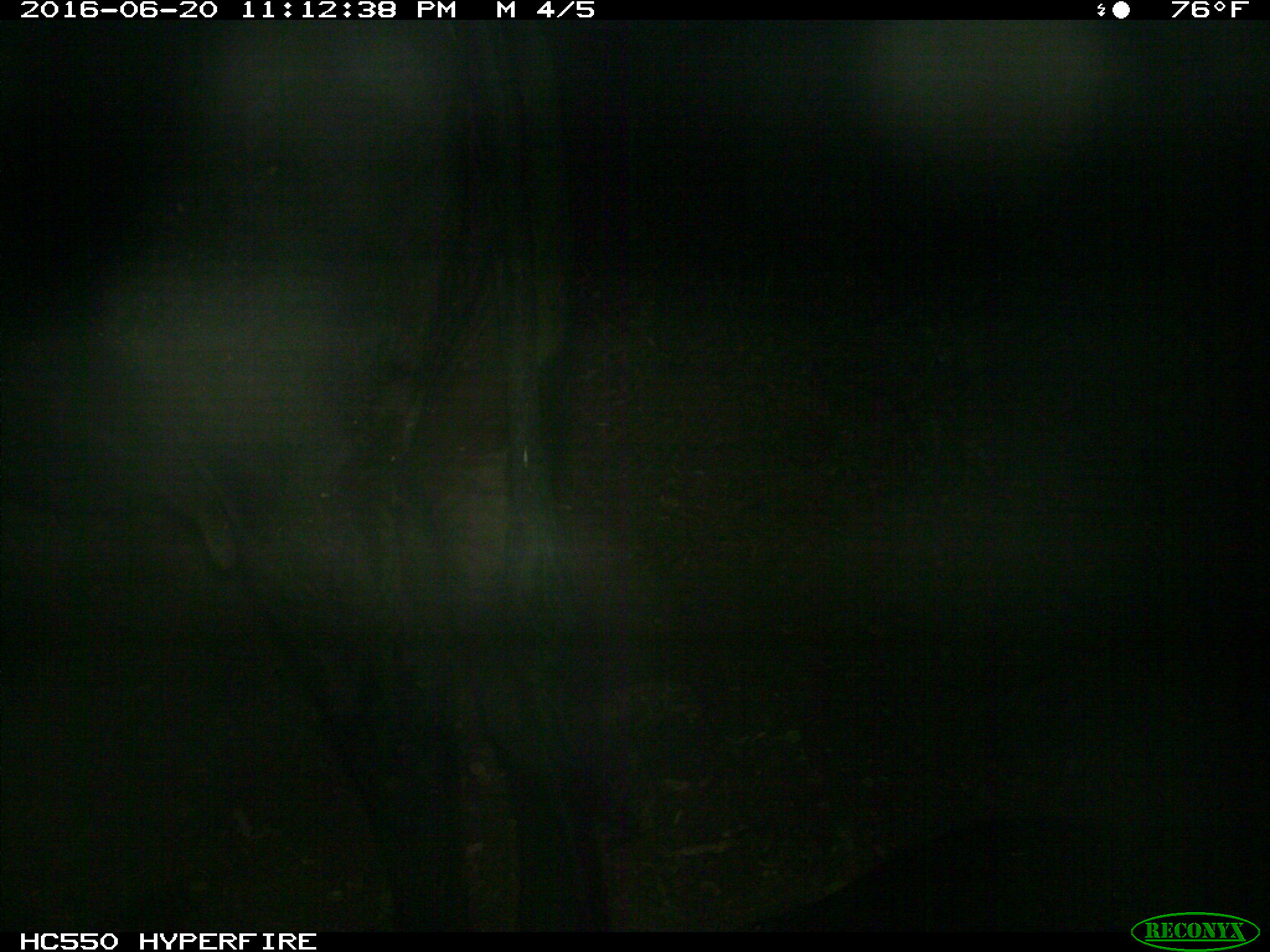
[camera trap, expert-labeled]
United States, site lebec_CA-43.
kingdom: Animalia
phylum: Chordata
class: Mammalia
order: Artiodactyla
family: Bovidae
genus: Bos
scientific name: Bos taurus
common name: domestic cow